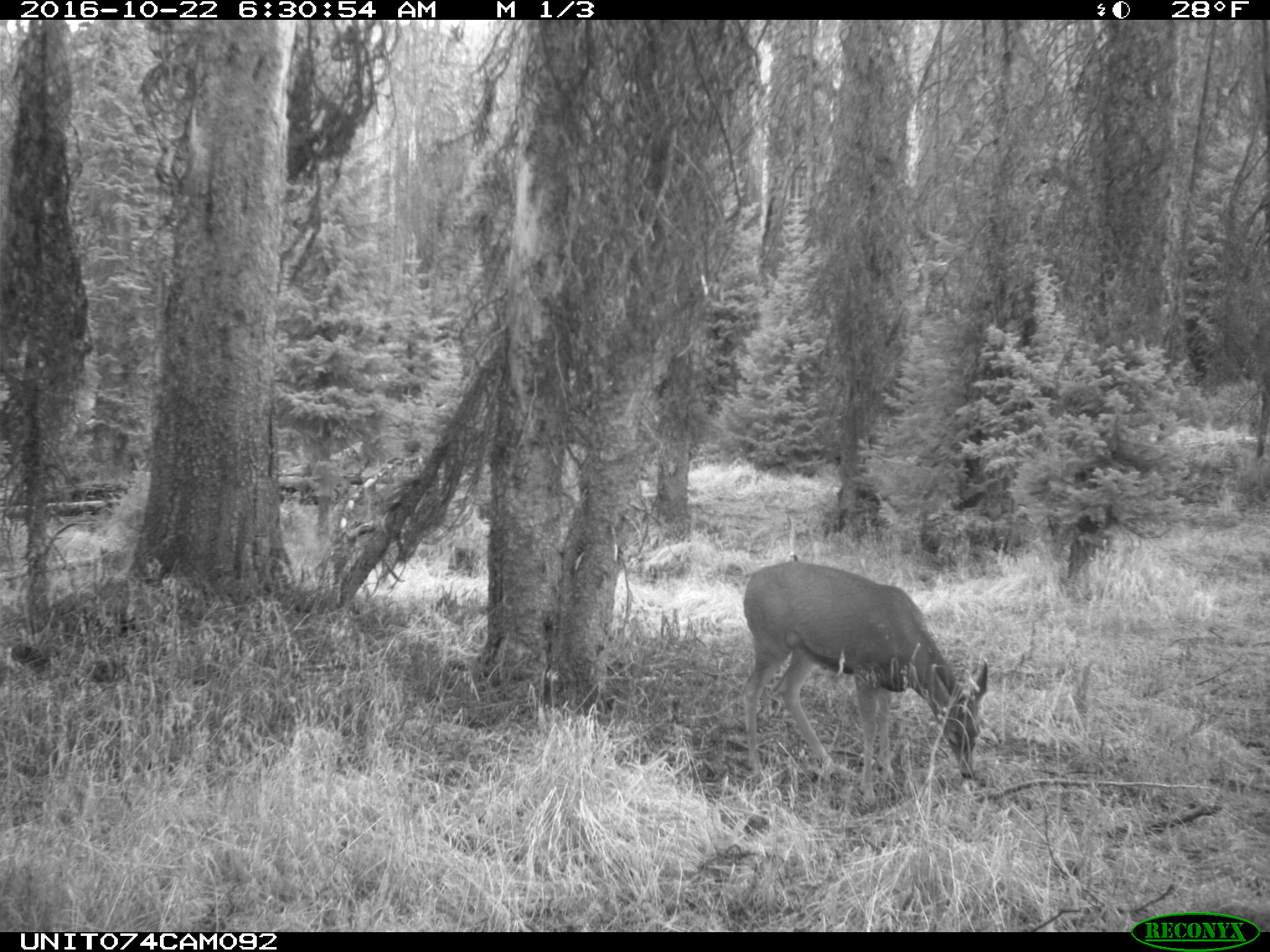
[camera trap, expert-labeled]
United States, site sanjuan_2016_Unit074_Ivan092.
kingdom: Animalia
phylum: Chordata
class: Mammalia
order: Artiodactyla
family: Cervidae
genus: Odocoileus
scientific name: Odocoileus hemionus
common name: mule deer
Odocoileus hemionus (mule deer).